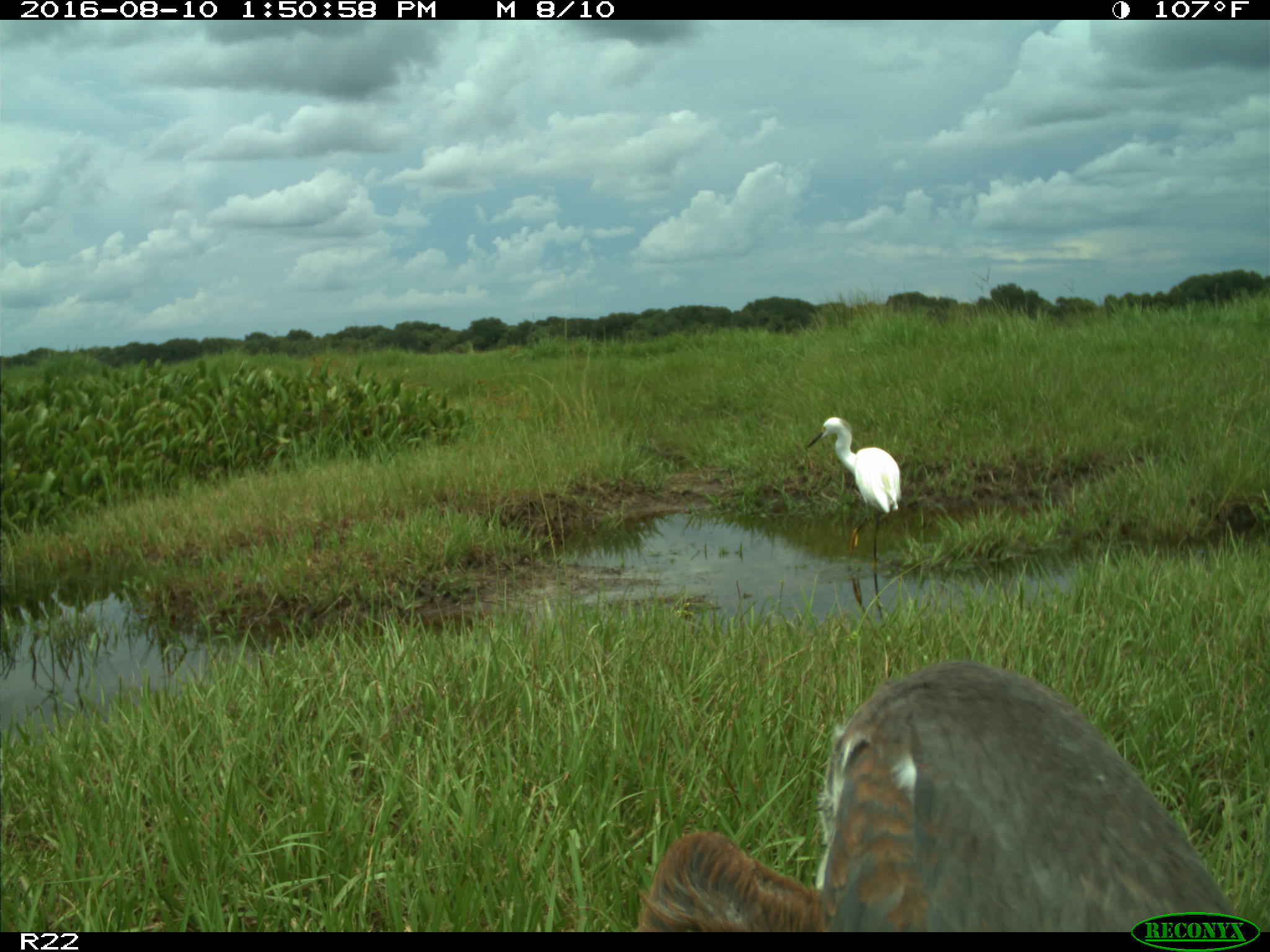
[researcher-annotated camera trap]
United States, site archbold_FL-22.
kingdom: Animalia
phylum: Chordata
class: Aves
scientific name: Aves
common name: birds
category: unidentified bird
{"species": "unidentified bird (birds) (Aves)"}